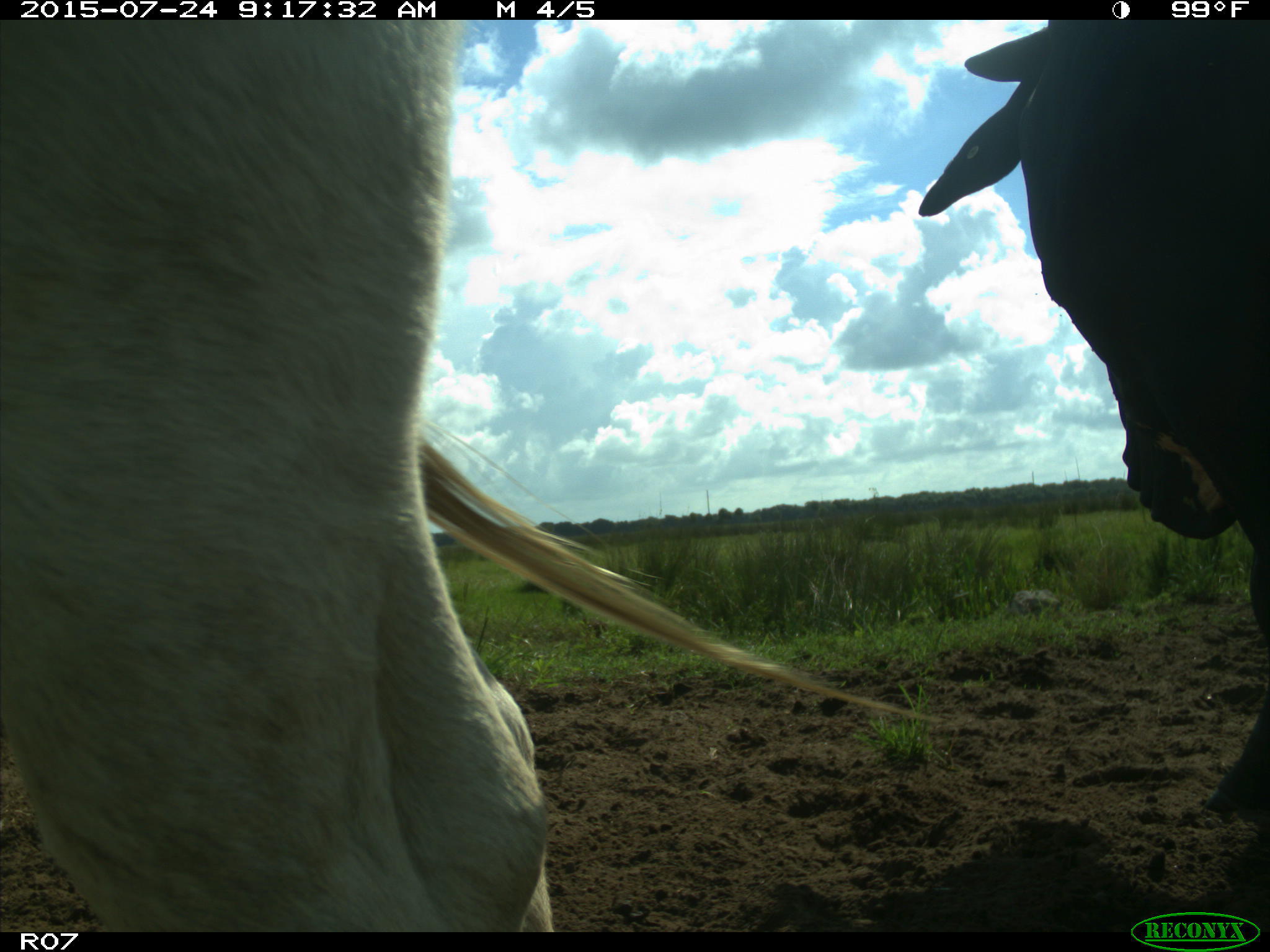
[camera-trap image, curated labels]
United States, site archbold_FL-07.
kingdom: Animalia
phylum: Chordata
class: Mammalia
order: Artiodactyla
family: Bovidae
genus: Bos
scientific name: Bos taurus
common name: domestic cow